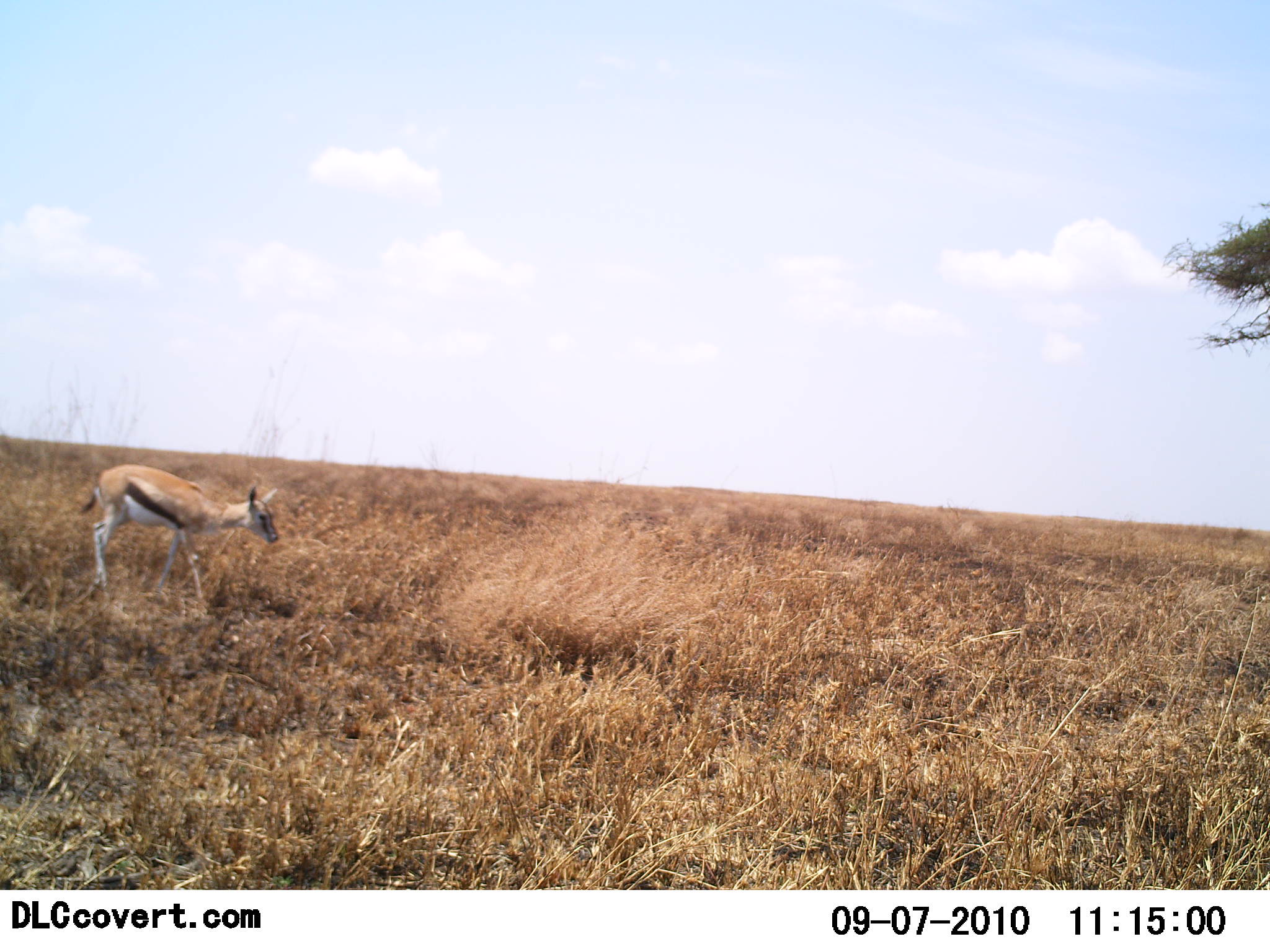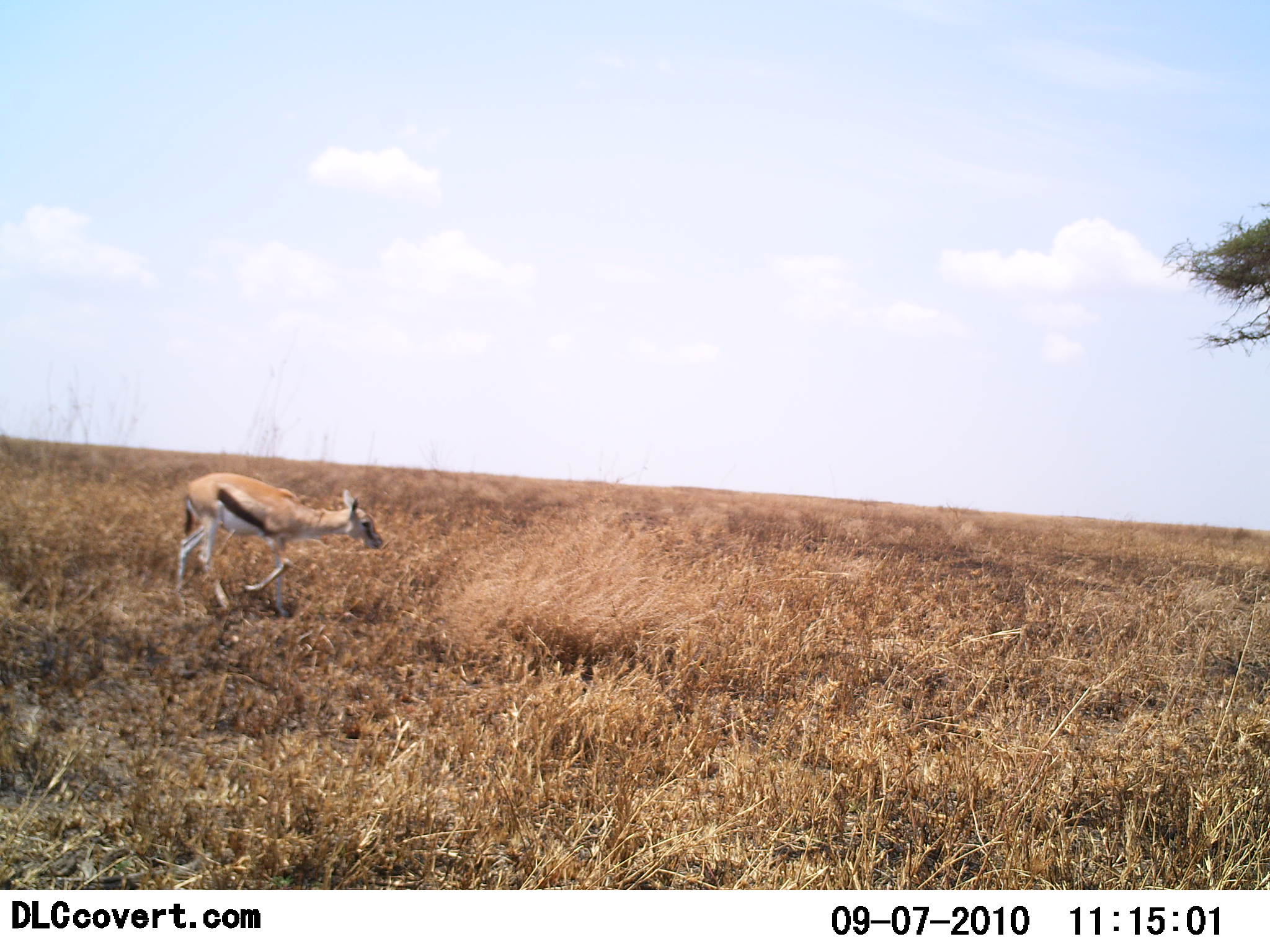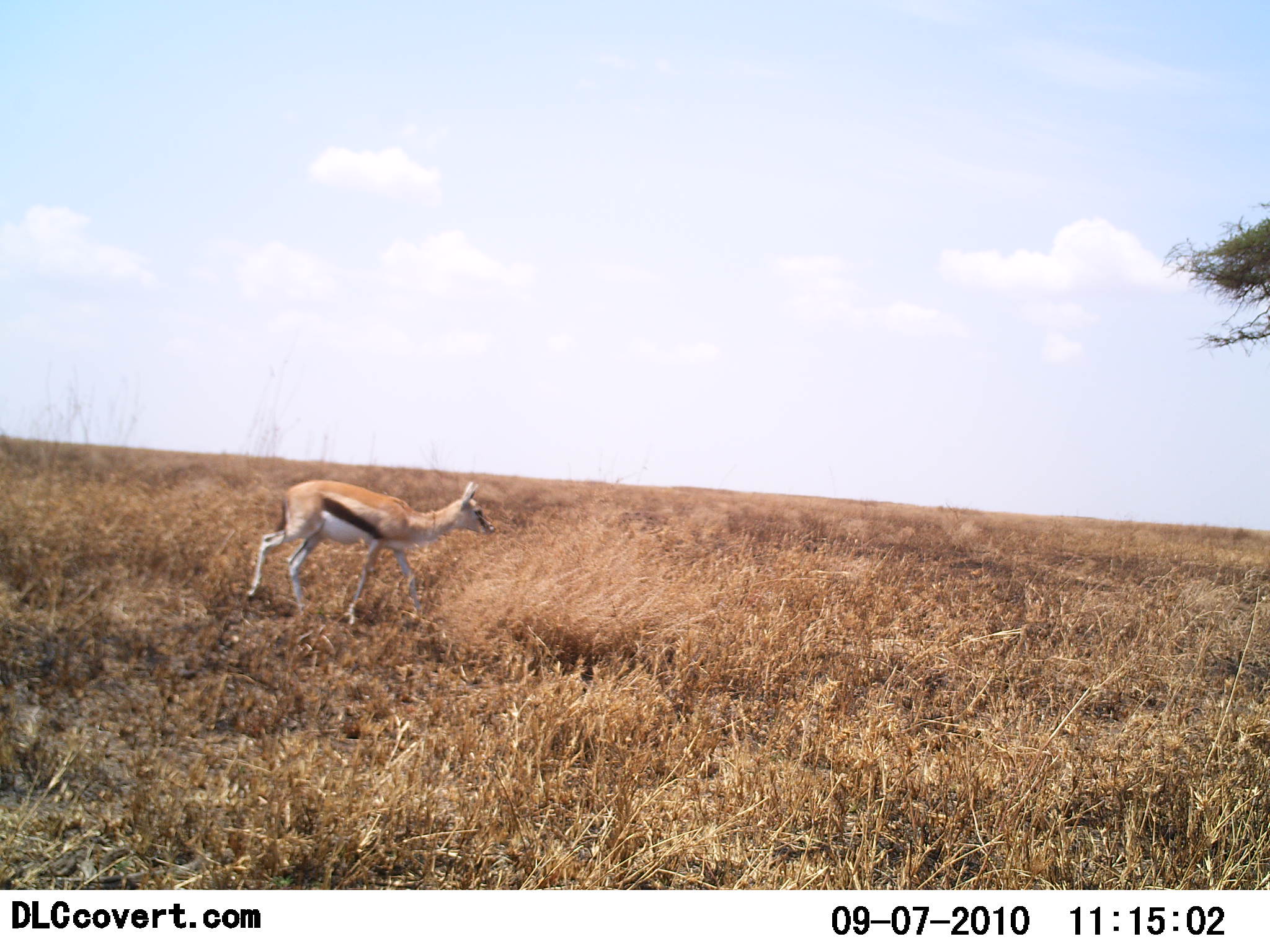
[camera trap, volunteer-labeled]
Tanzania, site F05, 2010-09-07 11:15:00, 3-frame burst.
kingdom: Animalia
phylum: Chordata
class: Mammalia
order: Artiodactyla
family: Bovidae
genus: Eudorcas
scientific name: Eudorcas thomsonii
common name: thomson's gazelle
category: gazellethomsons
Gazellethomsons (thomson's gazelle) (Eudorcas thomsonii), count 1. Behavior (volunteer vote fractions): standing 6%, resting 0%, moving 100%, interacting 0%. Young present (vote fraction): 17%. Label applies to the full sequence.